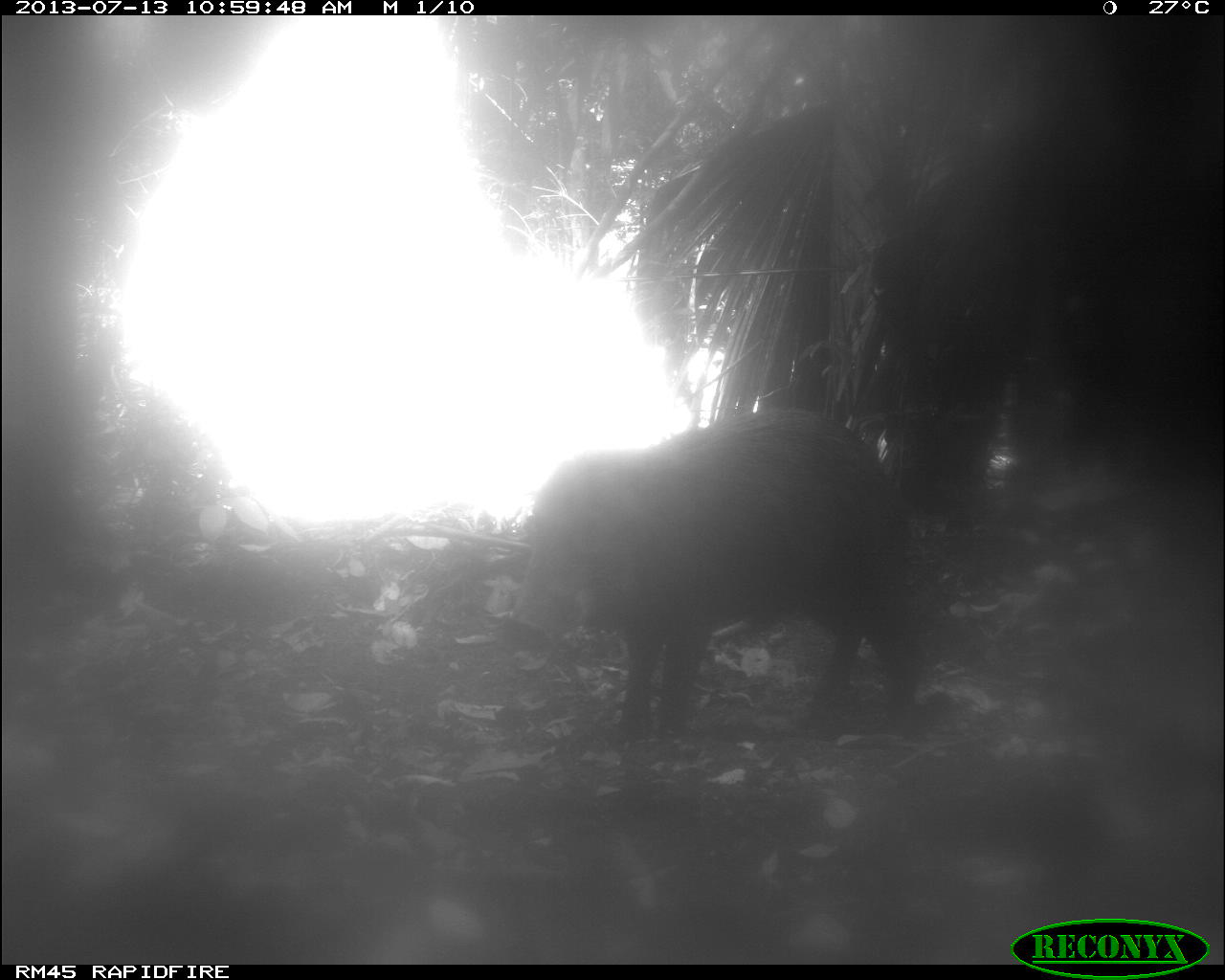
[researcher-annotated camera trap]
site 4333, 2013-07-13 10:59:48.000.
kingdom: Animalia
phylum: Chordata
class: Mammalia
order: Artiodactyla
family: Tayassuidae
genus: Tayassu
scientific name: Tayassu pecari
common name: white-lipped peccary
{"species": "Tayassu pecari (white-lipped peccary)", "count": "1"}